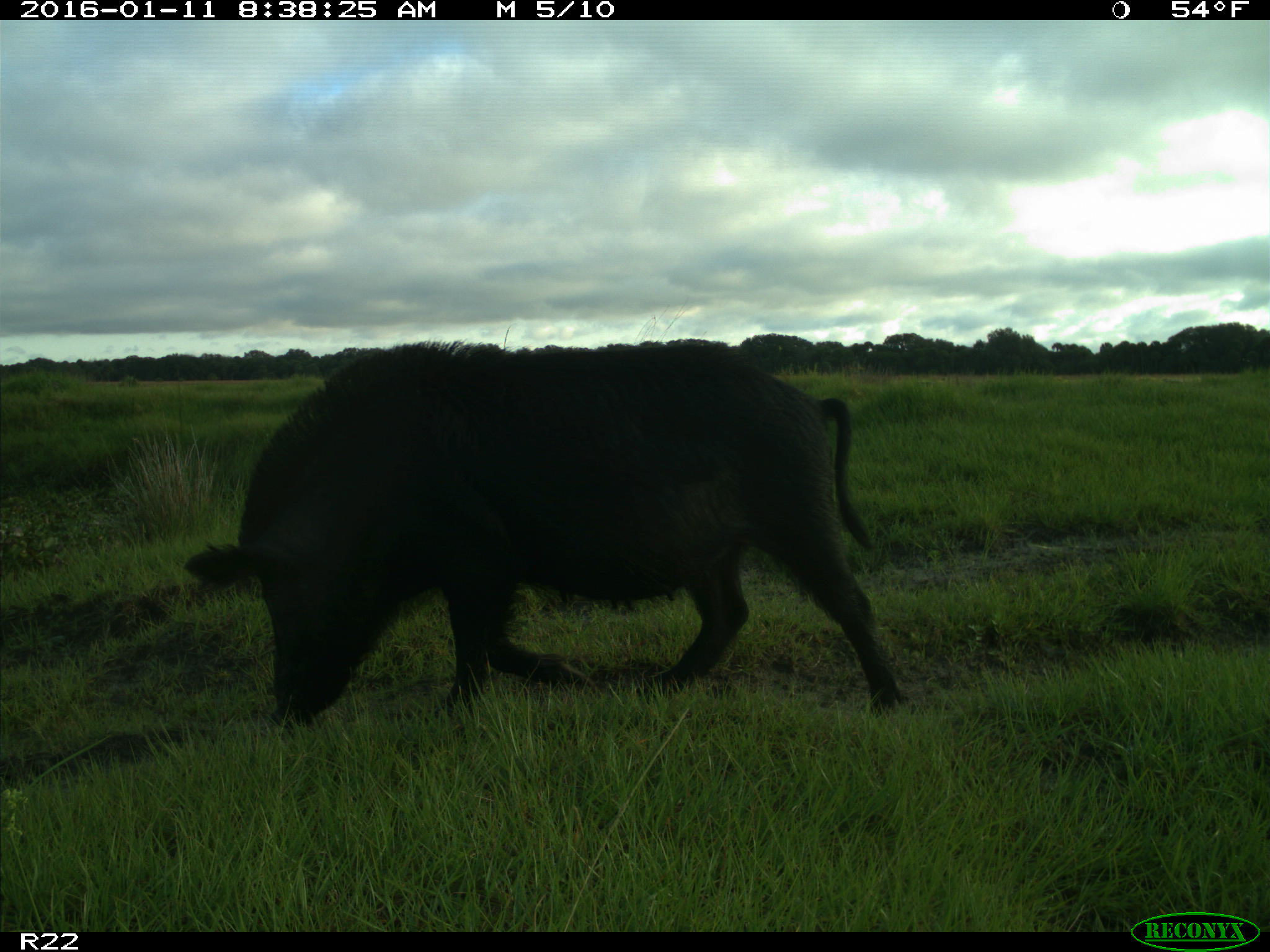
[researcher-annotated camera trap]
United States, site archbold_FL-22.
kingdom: Animalia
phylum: Chordata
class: Mammalia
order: Artiodactyla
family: Suidae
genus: Sus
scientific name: Sus scrofa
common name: wild boar